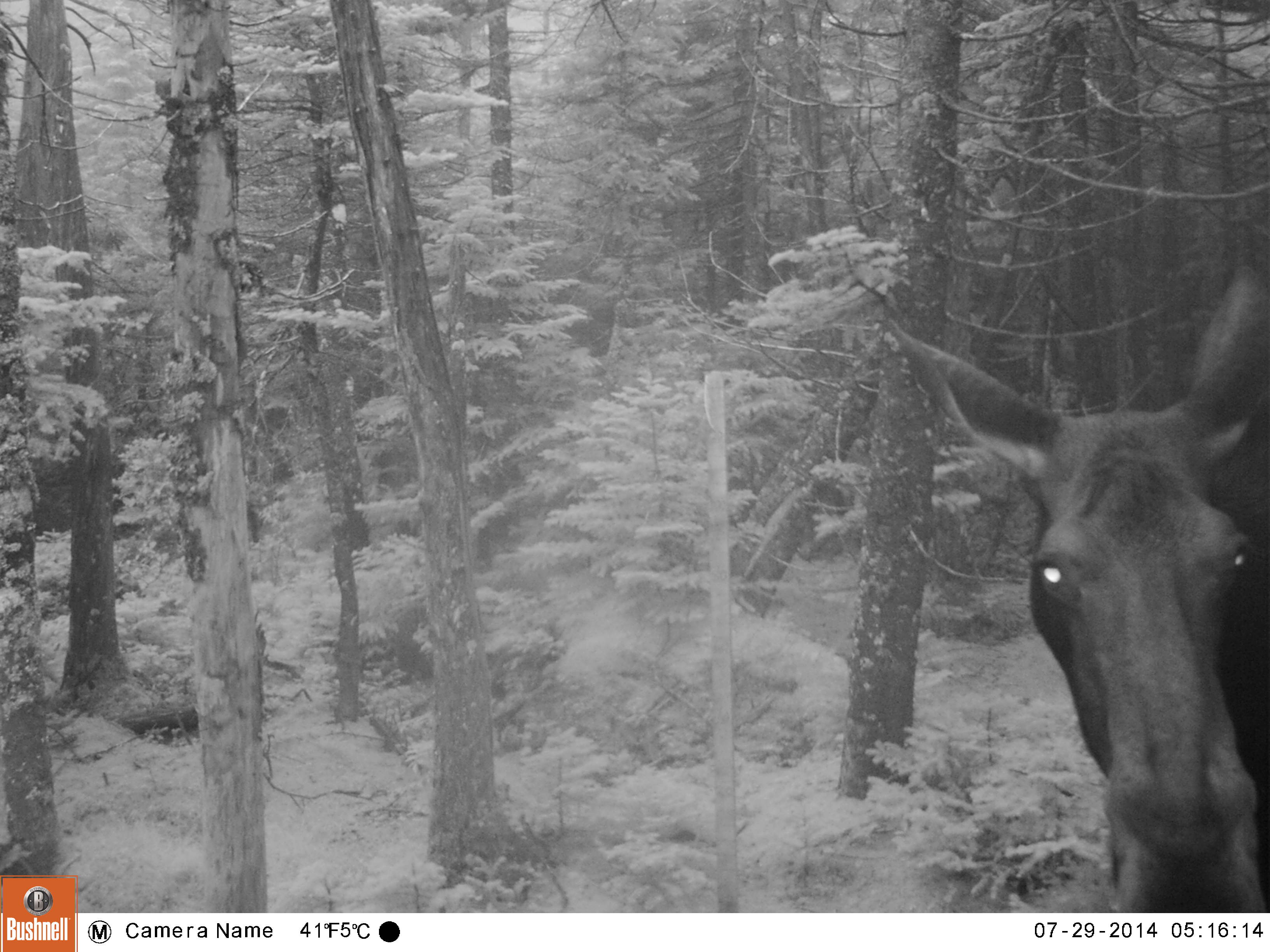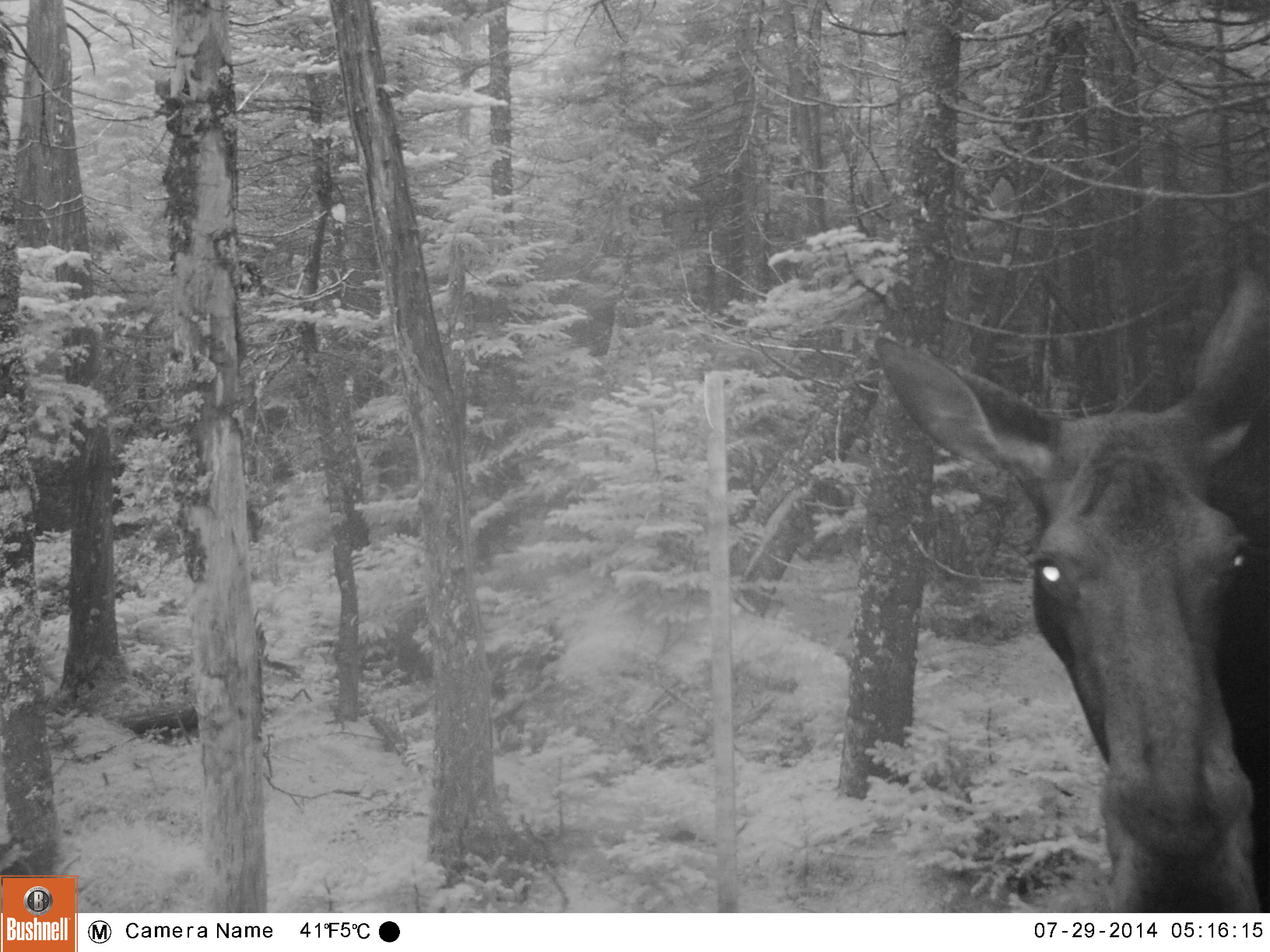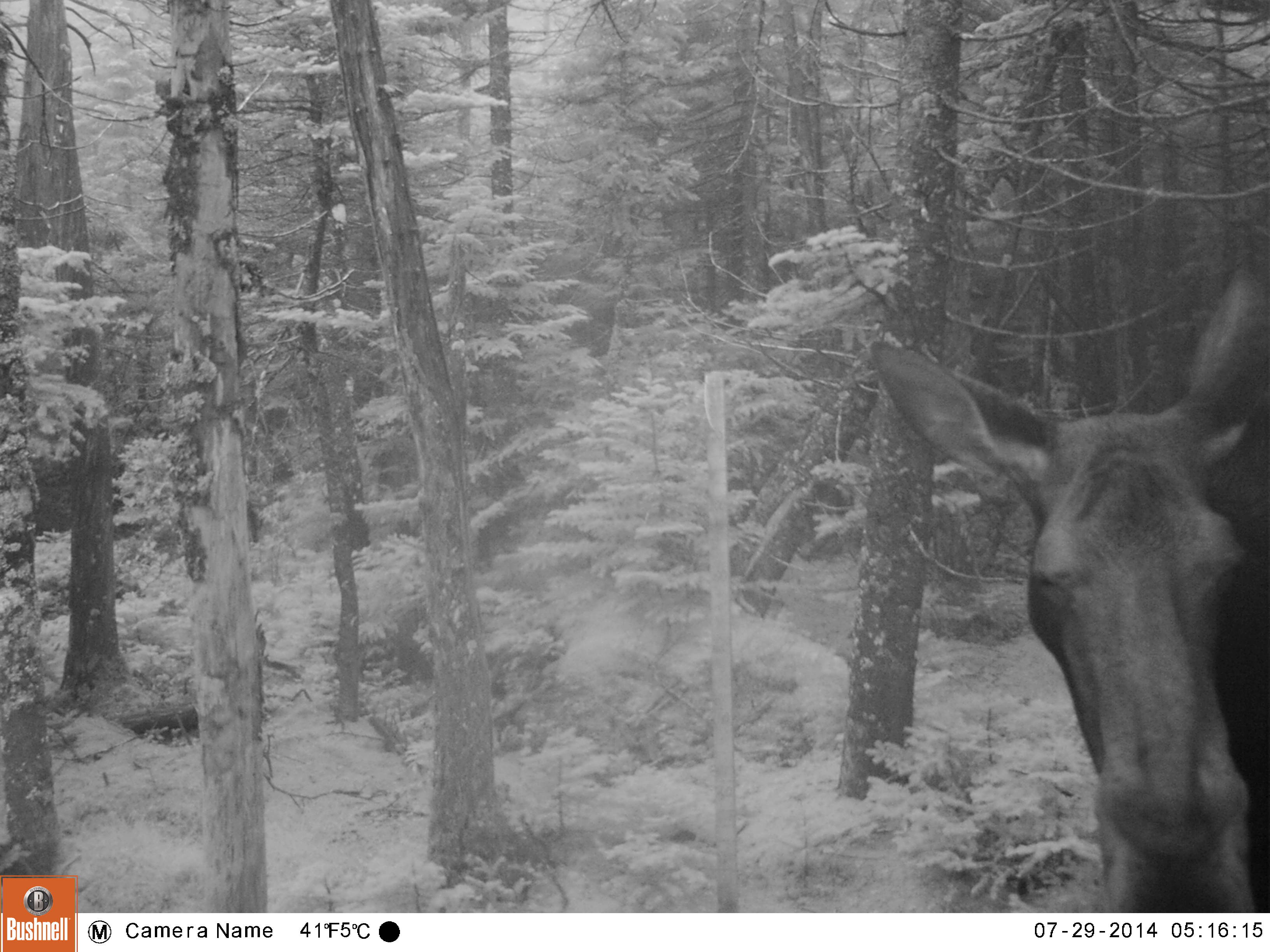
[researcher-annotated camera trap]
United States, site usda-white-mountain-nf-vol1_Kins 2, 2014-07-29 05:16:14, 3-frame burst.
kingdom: Animalia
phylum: Chordata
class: Mammalia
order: Artiodactyla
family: Cervidae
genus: Alces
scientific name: Alces alces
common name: moose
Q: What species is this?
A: Moose (Alces alces).